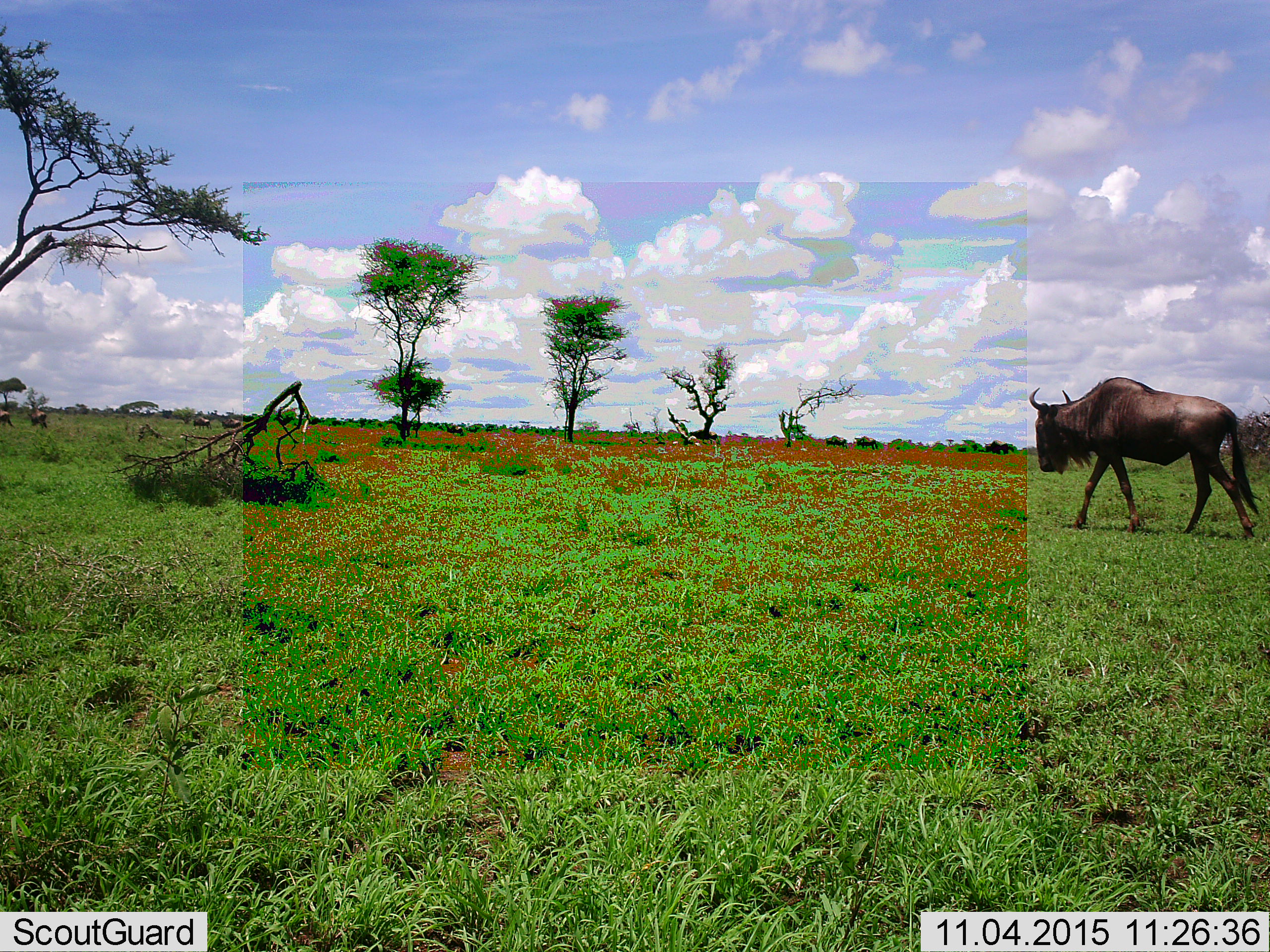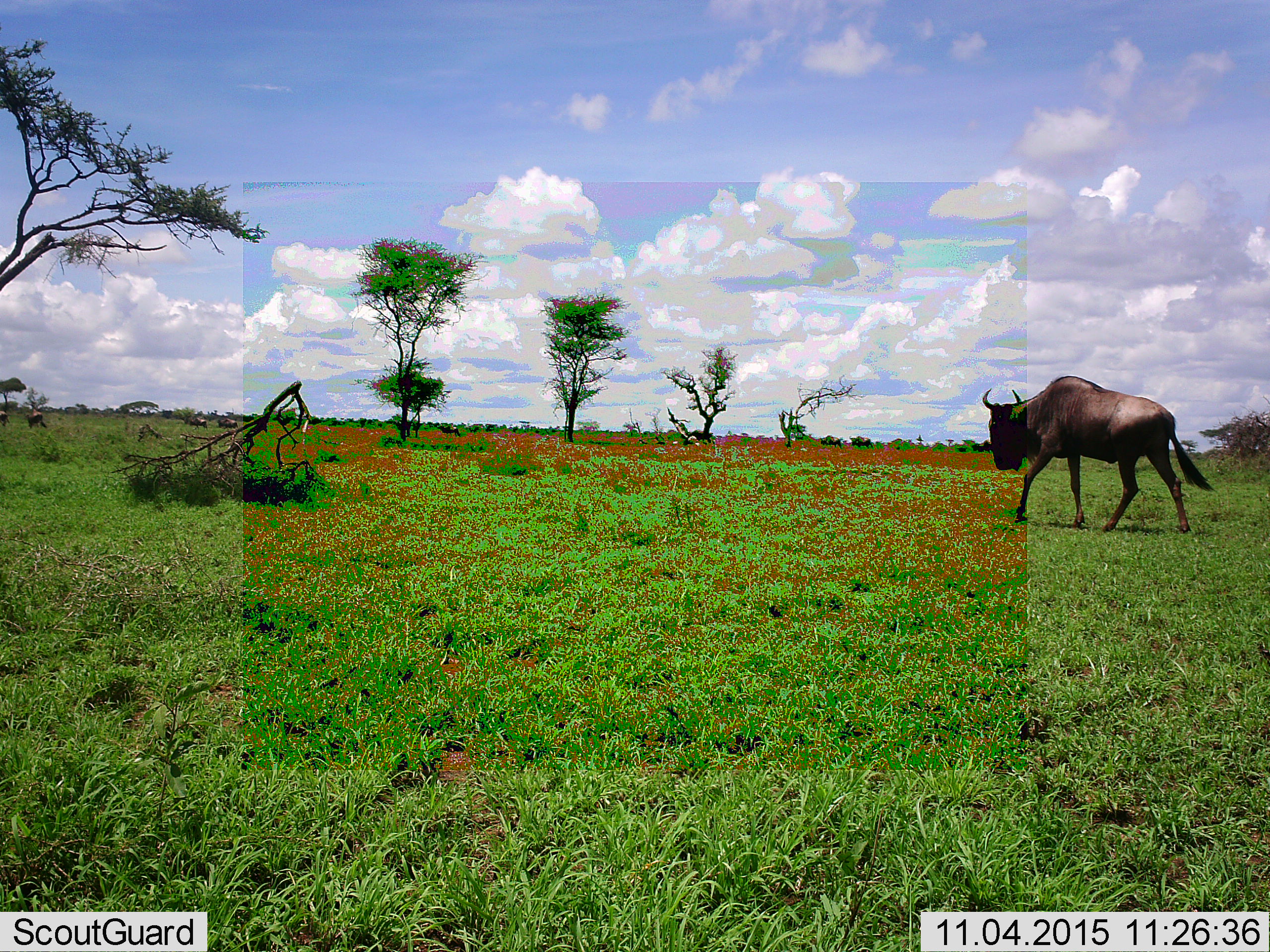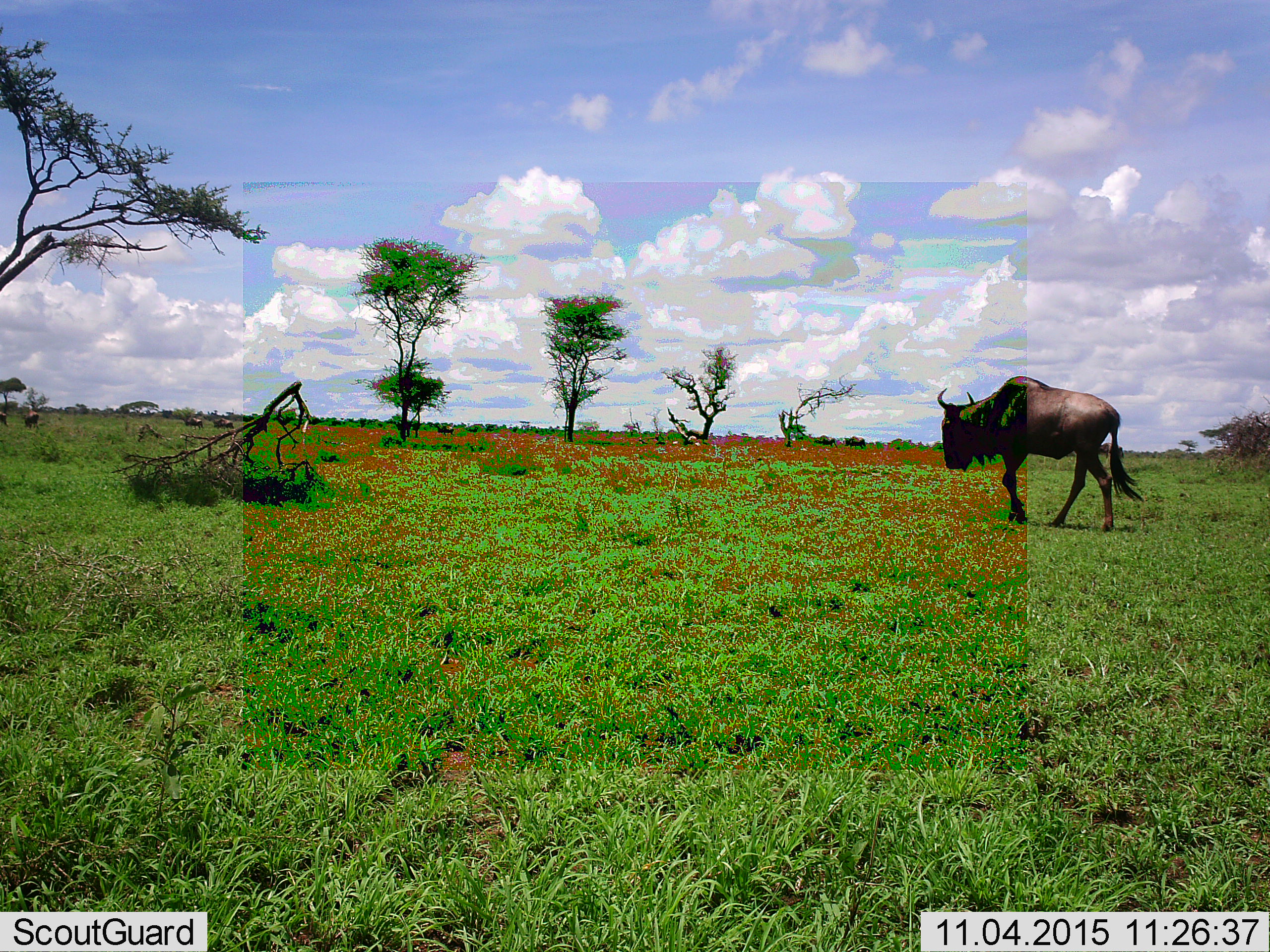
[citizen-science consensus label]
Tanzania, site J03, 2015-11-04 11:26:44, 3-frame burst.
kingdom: Animalia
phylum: Chordata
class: Mammalia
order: Artiodactyla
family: Bovidae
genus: Connochaetes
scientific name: Connochaetes taurinus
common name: blue wildebeest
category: wildebeest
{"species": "wildebeest (blue wildebeest) (Connochaetes taurinus)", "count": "8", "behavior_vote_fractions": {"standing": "0%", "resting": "0%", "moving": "100%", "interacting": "0%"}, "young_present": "11%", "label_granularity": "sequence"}